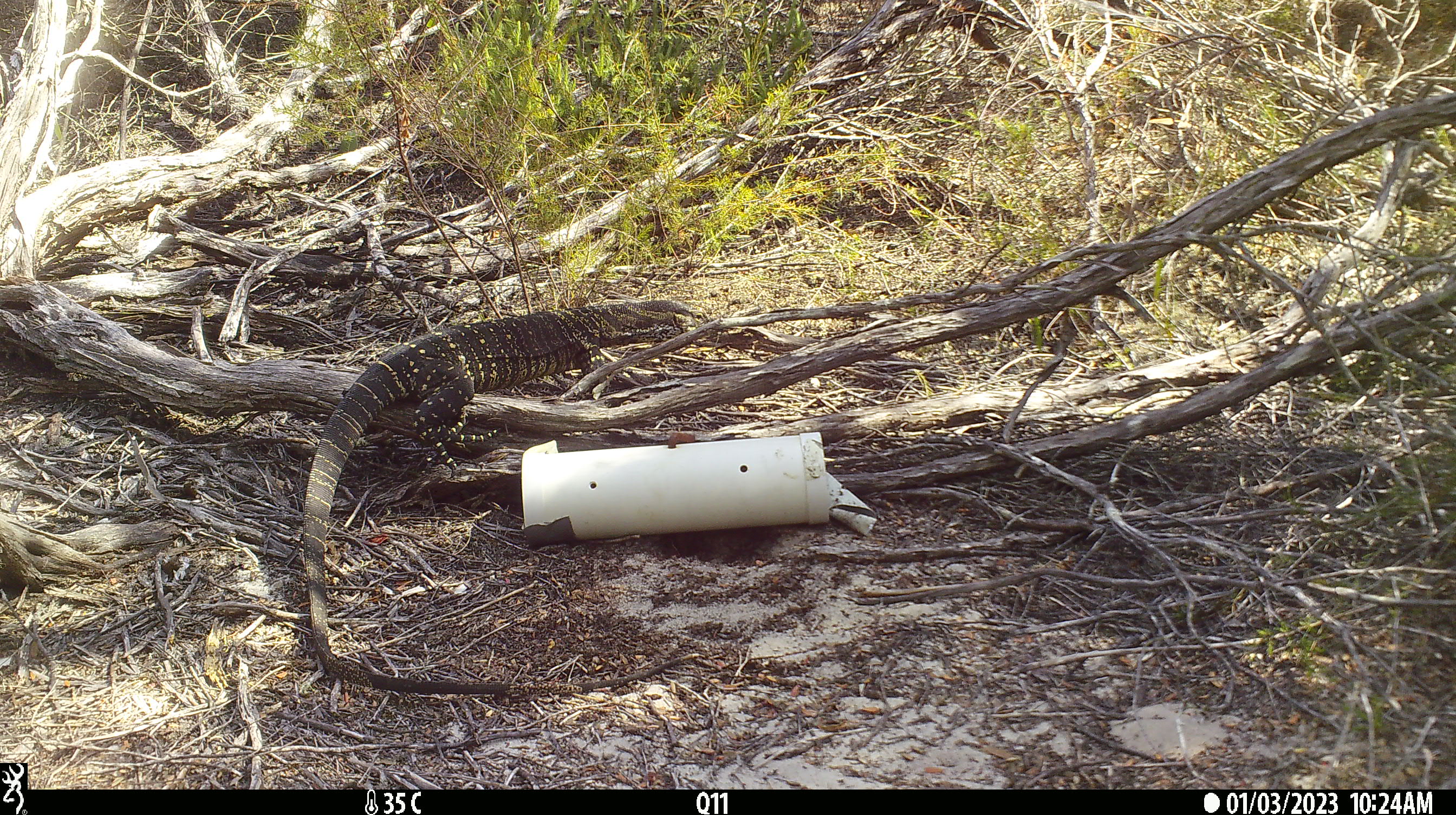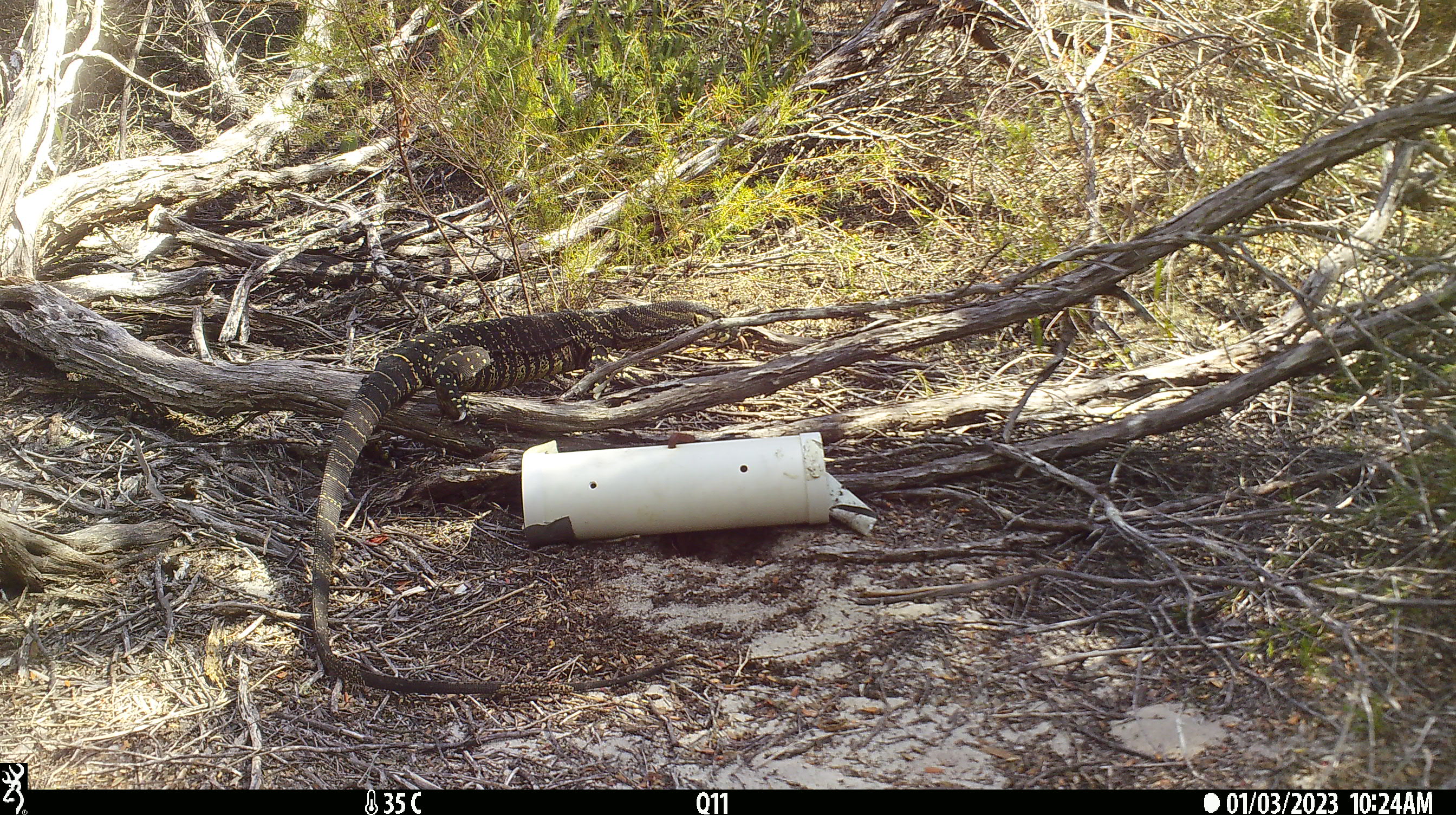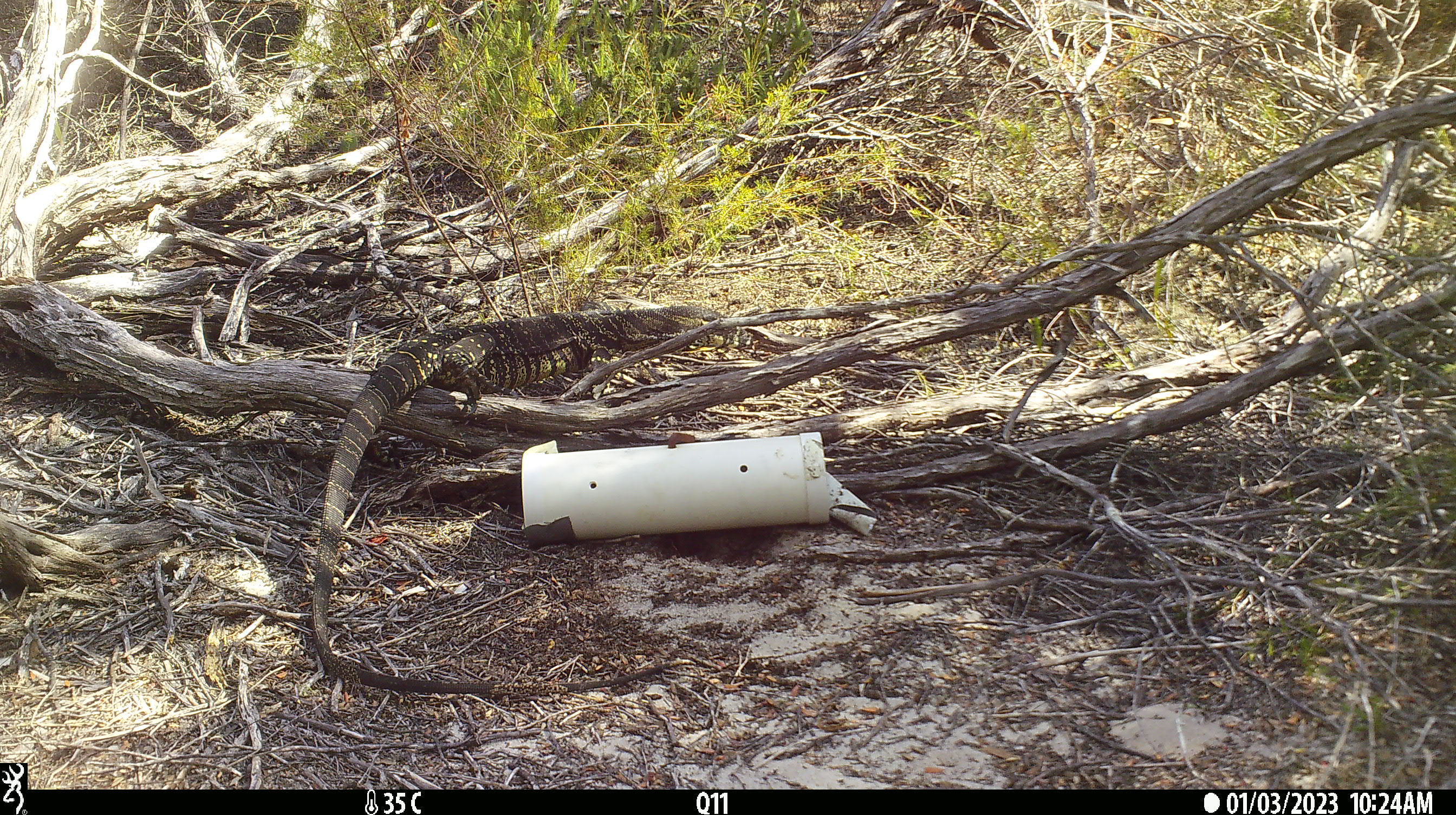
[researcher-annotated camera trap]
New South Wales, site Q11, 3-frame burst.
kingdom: Animalia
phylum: Chordata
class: Reptilia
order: Squamata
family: Varanidae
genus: Varanus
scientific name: Varanus varius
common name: lace monitor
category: goanna